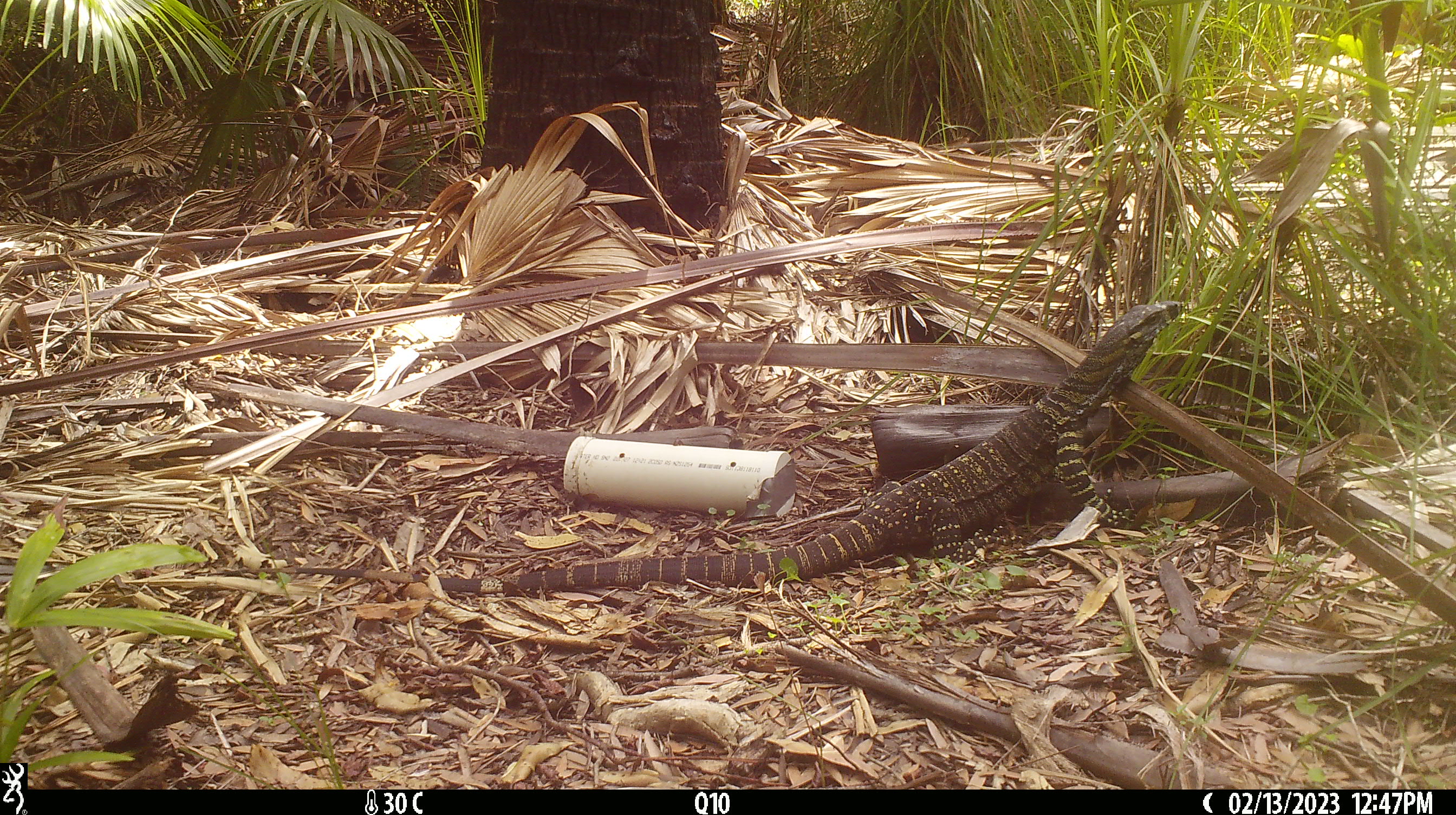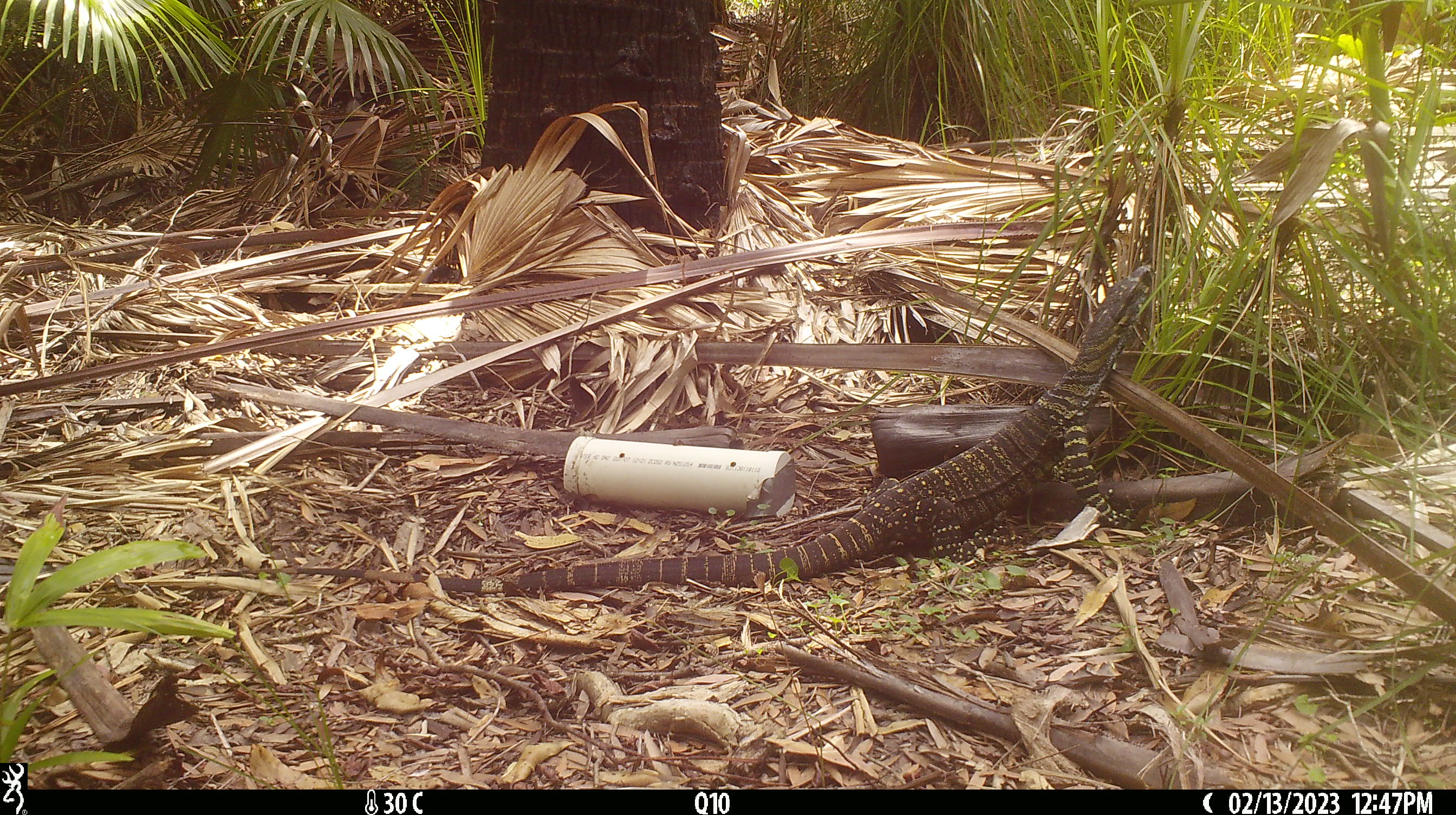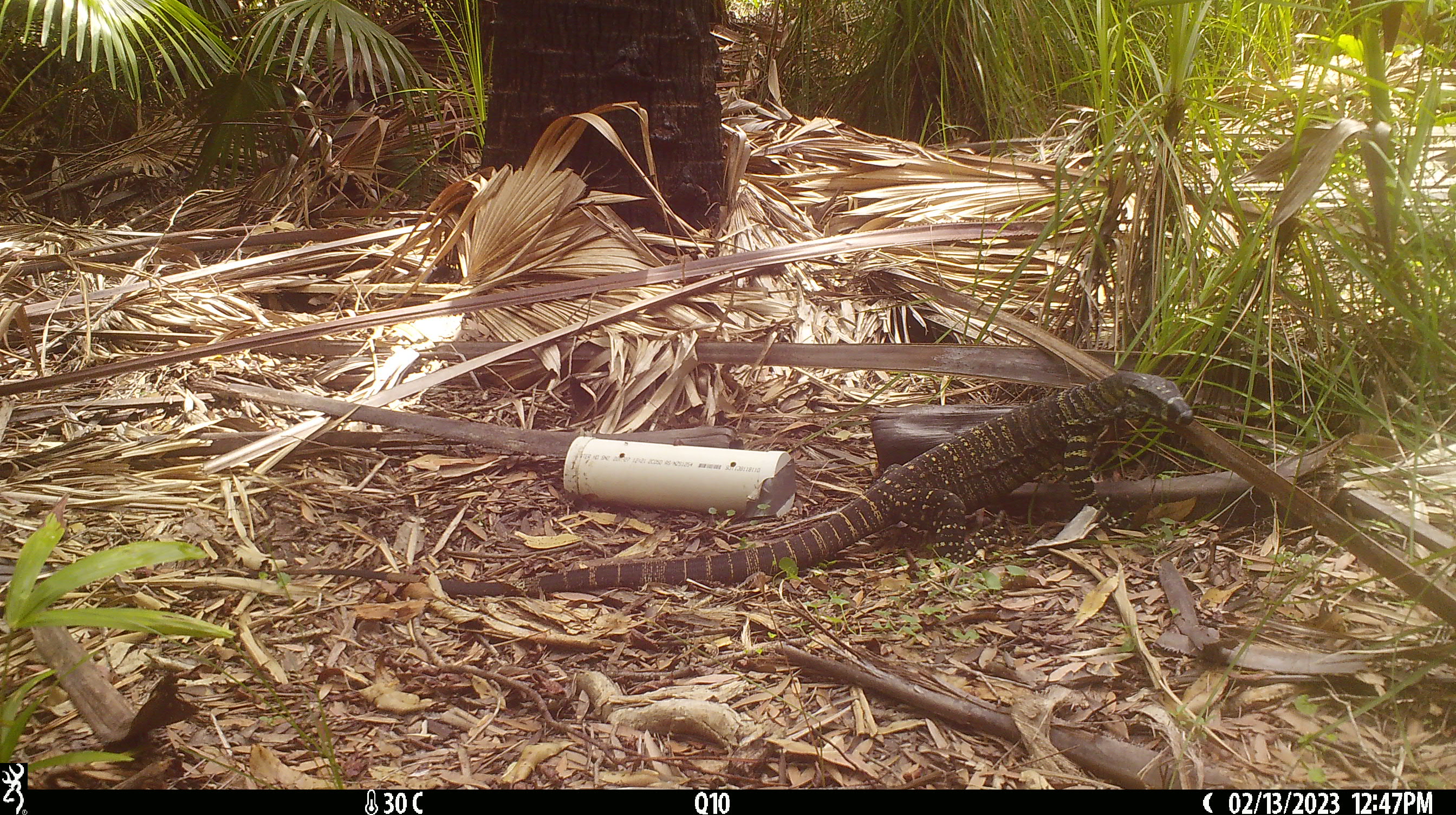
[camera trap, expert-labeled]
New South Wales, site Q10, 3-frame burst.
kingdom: Animalia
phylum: Chordata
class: Reptilia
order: Squamata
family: Varanidae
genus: Varanus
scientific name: Varanus varius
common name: lace monitor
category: goanna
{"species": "goanna (lace monitor) (Varanus varius)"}